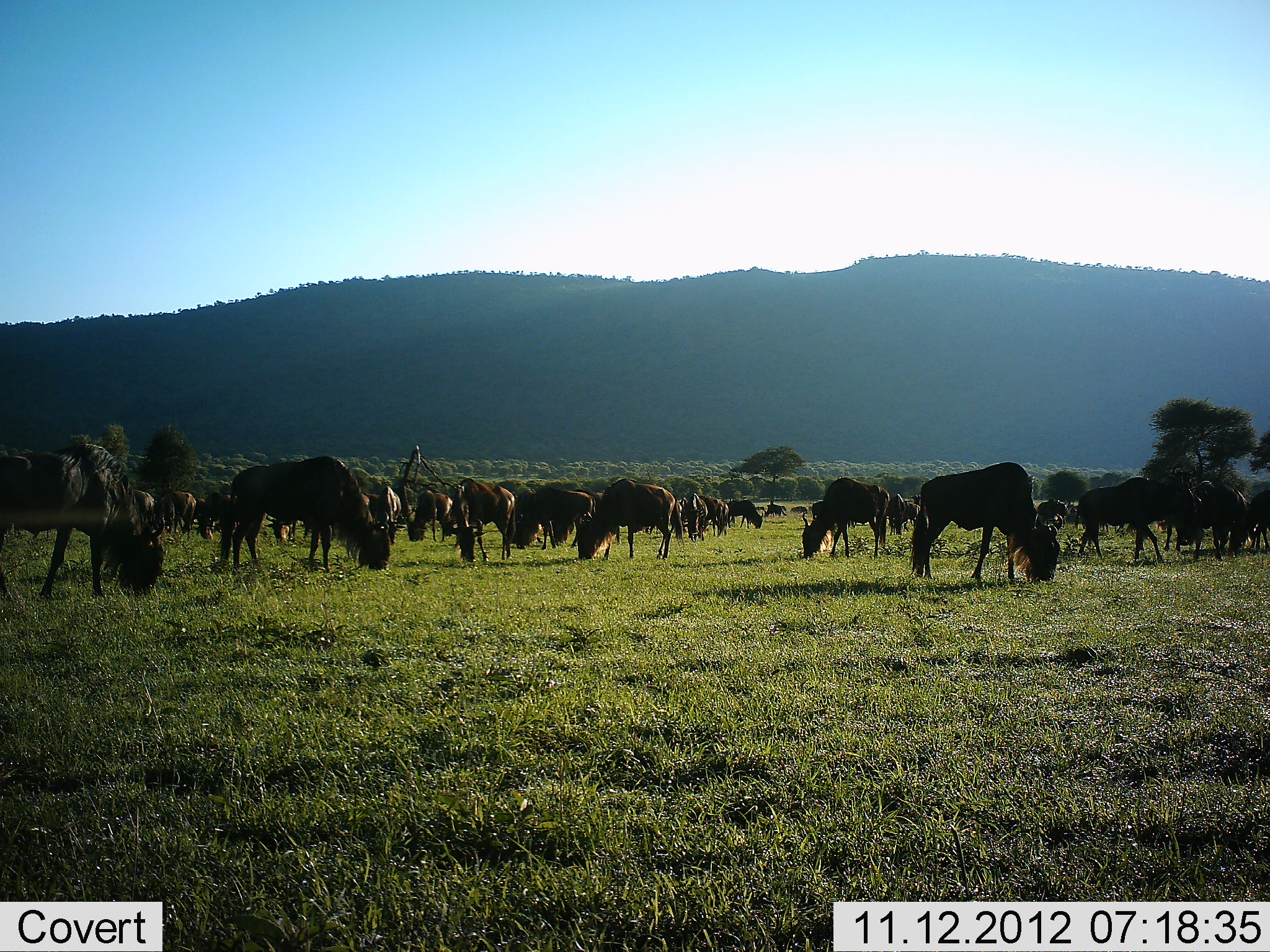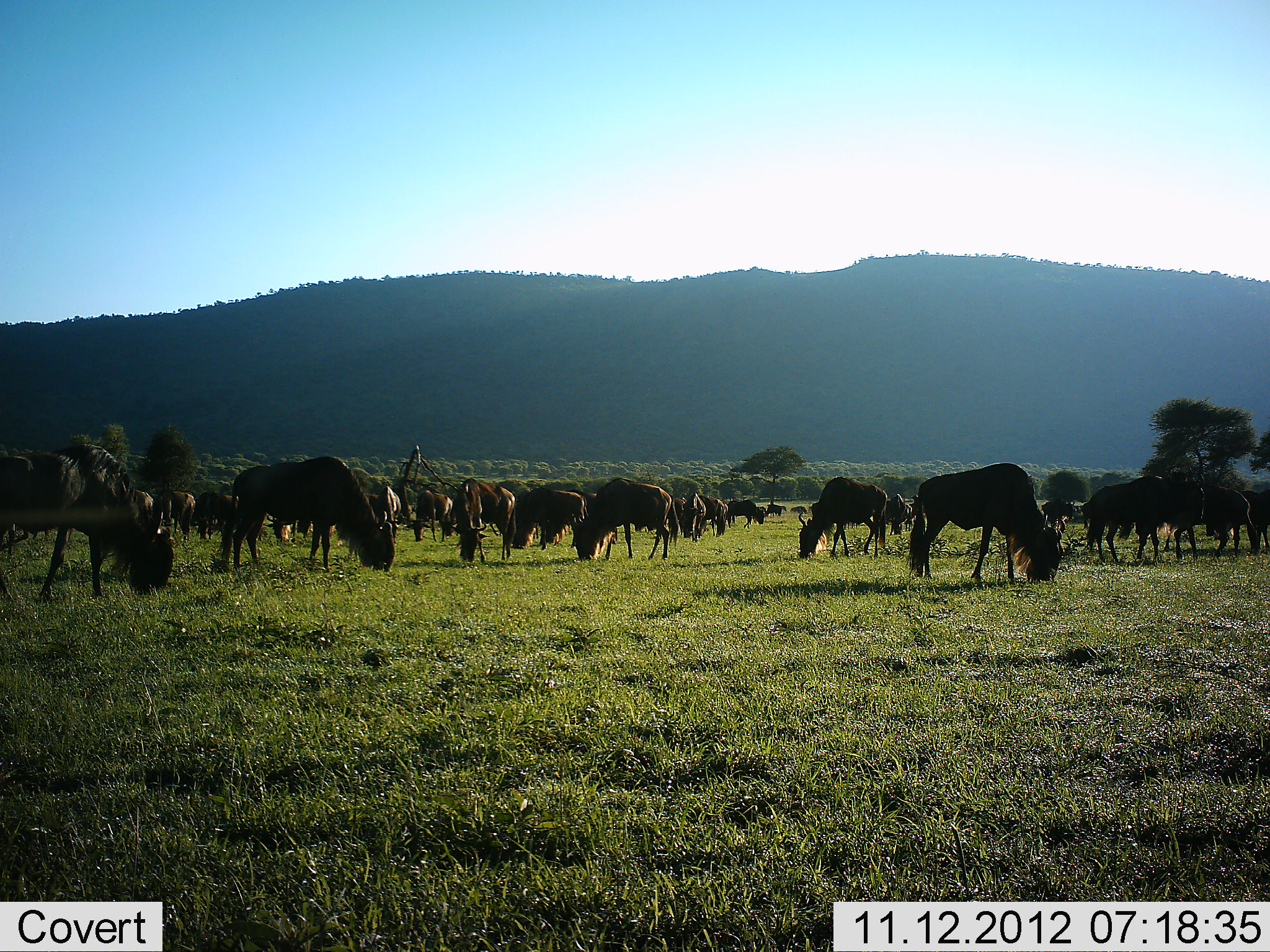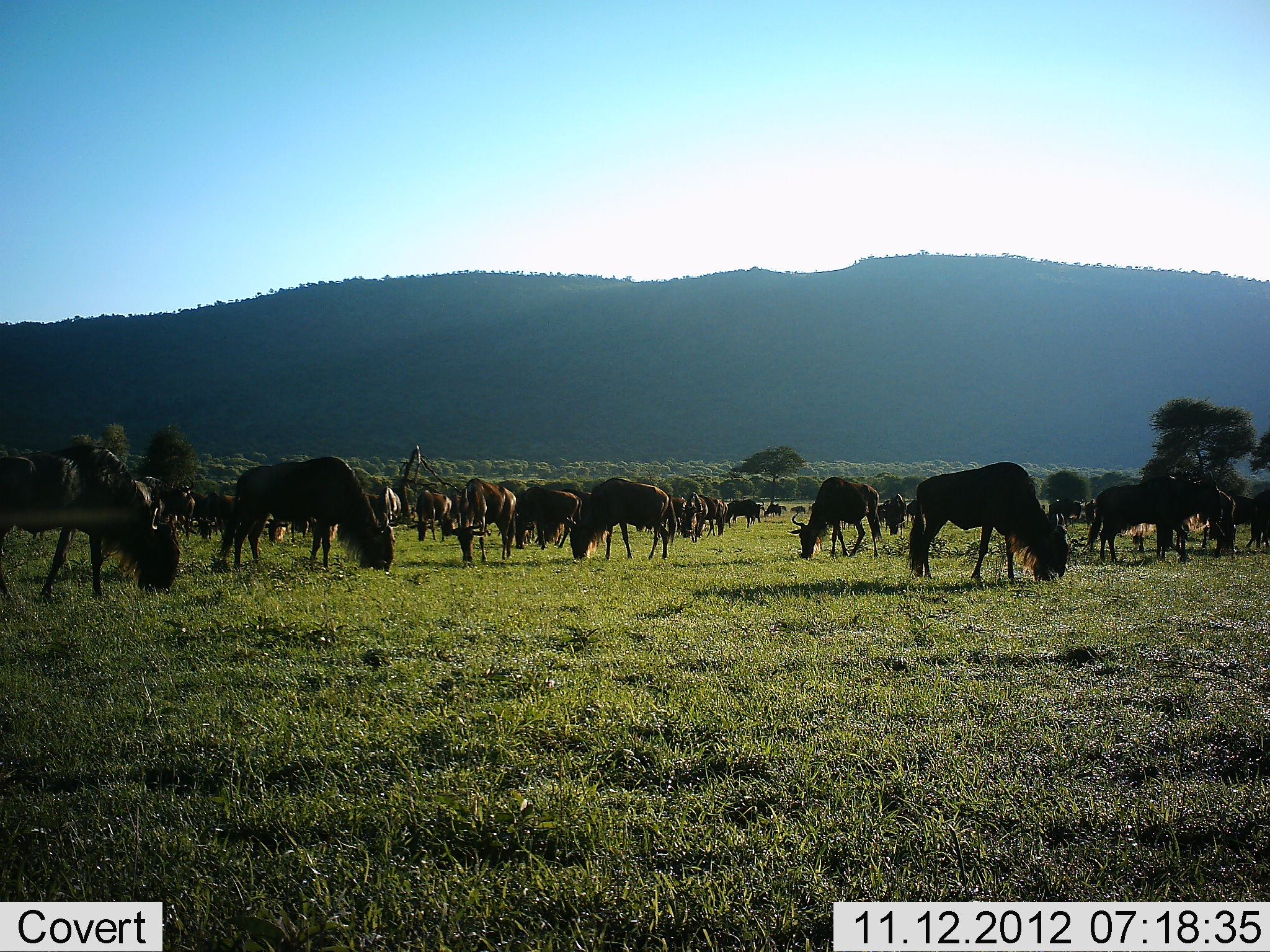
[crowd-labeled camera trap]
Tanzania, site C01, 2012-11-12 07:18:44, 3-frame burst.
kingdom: Animalia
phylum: Chordata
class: Mammalia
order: Artiodactyla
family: Bovidae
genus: Connochaetes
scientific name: Connochaetes taurinus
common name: blue wildebeest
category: wildebeest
Wildebeest (blue wildebeest) (Connochaetes taurinus), count 11-50. Behavior (volunteer vote fractions): standing 30%, resting 0%, moving 10%, interacting 0%. Young present (vote fraction): 0%. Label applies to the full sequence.